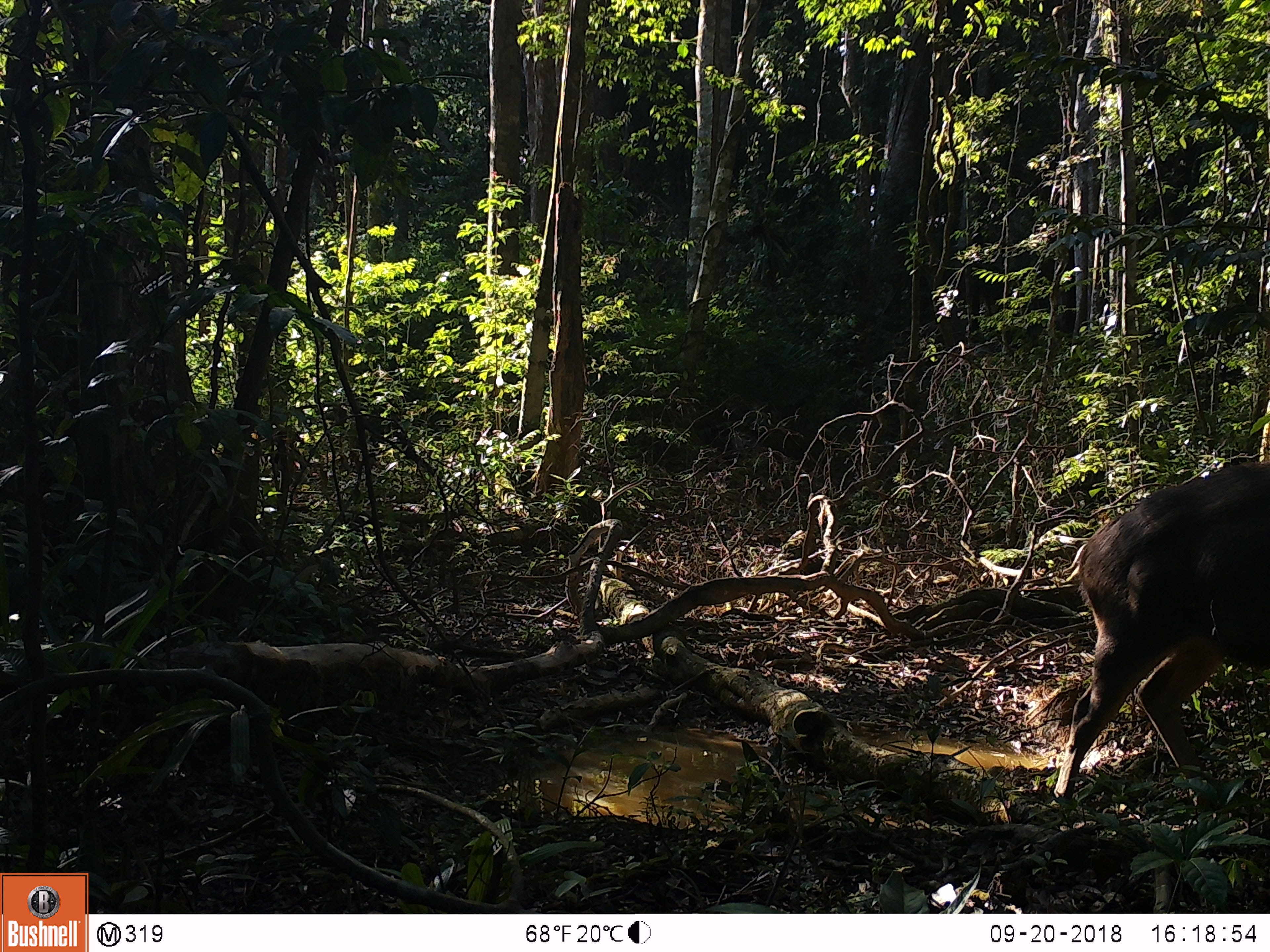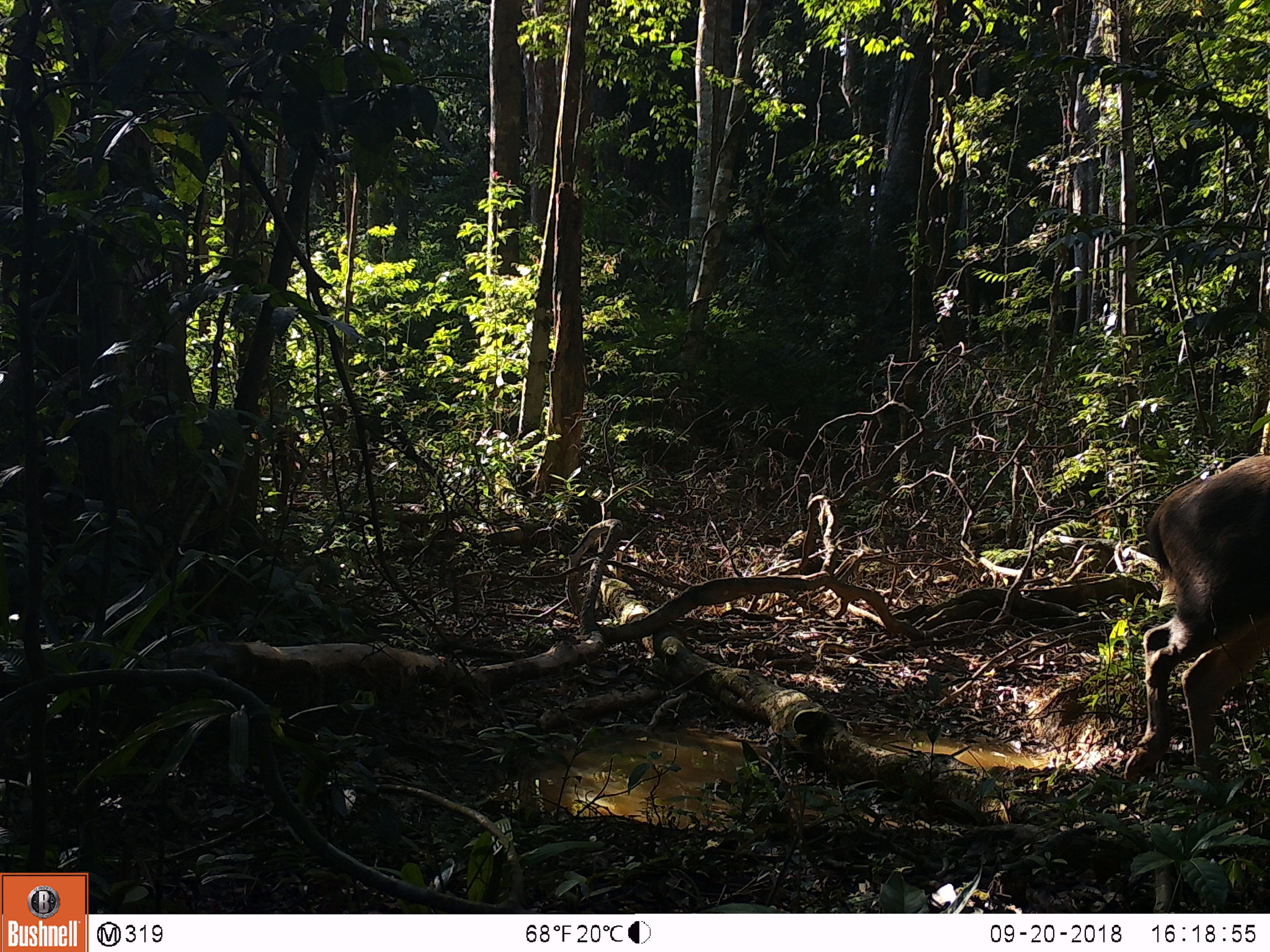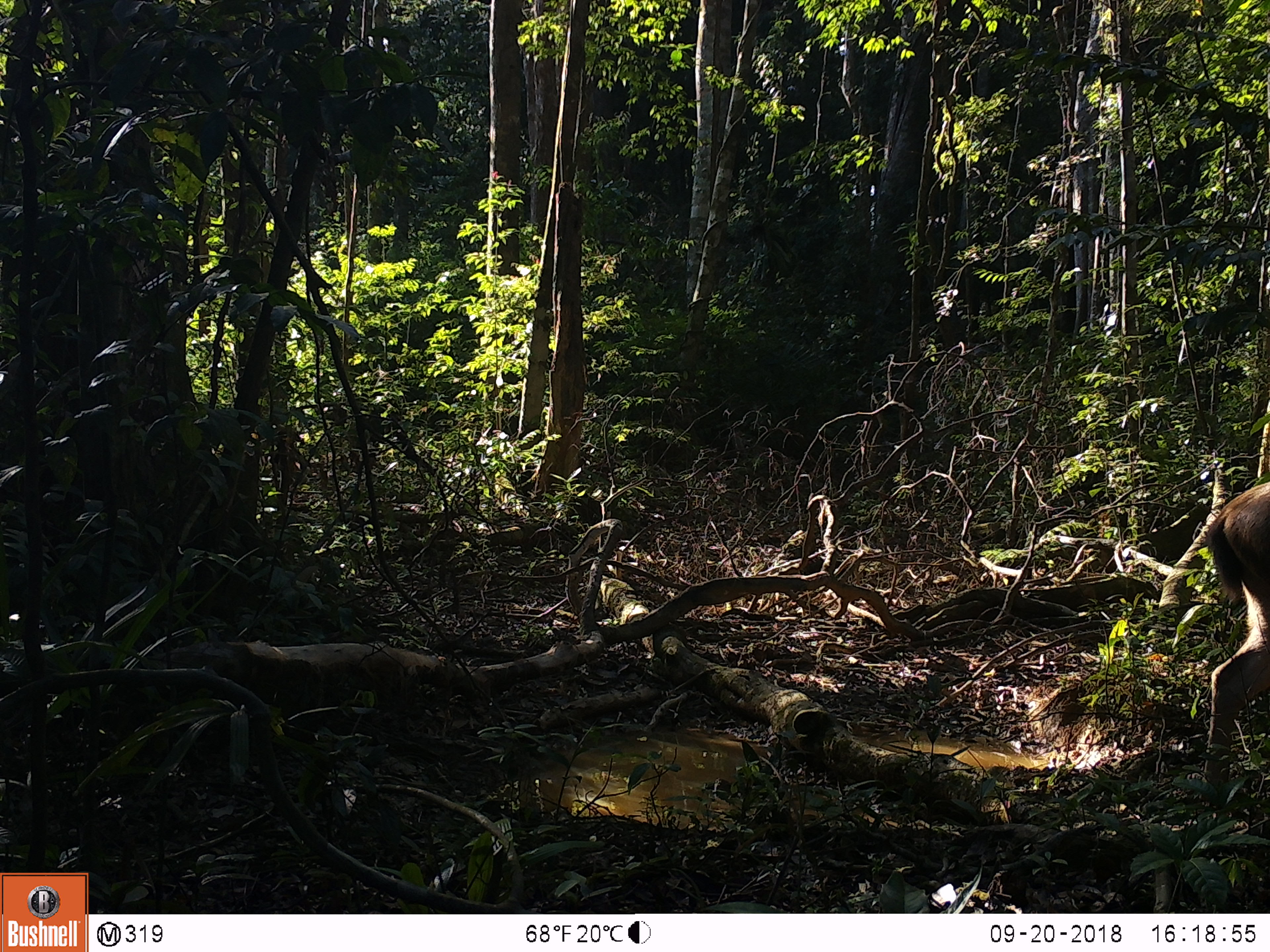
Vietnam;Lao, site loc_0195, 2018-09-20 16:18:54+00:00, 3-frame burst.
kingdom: Animalia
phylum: Chordata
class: Mammalia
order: Artiodactyla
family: Cervidae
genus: Rusa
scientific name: Rusa unicolor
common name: sambar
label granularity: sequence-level